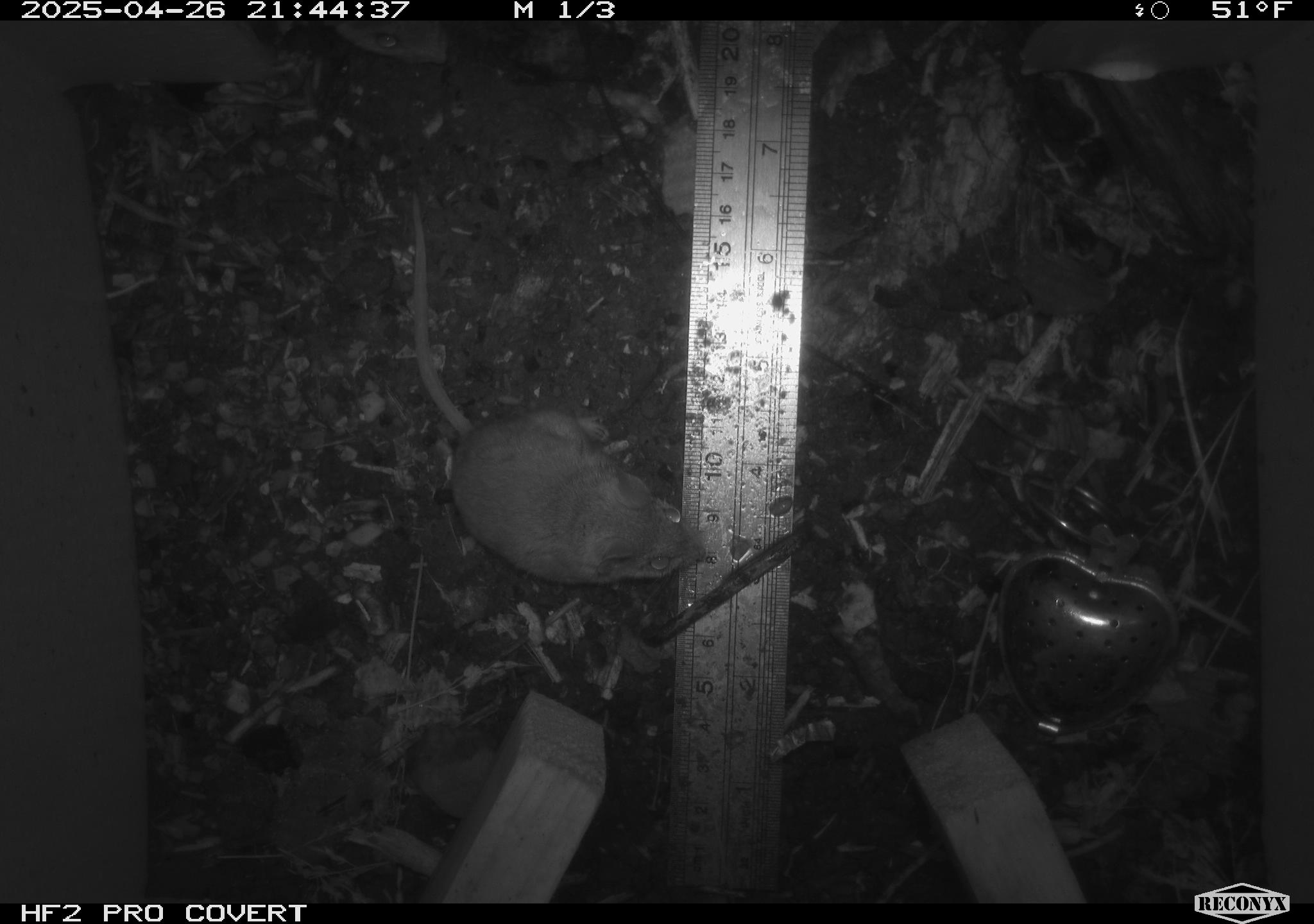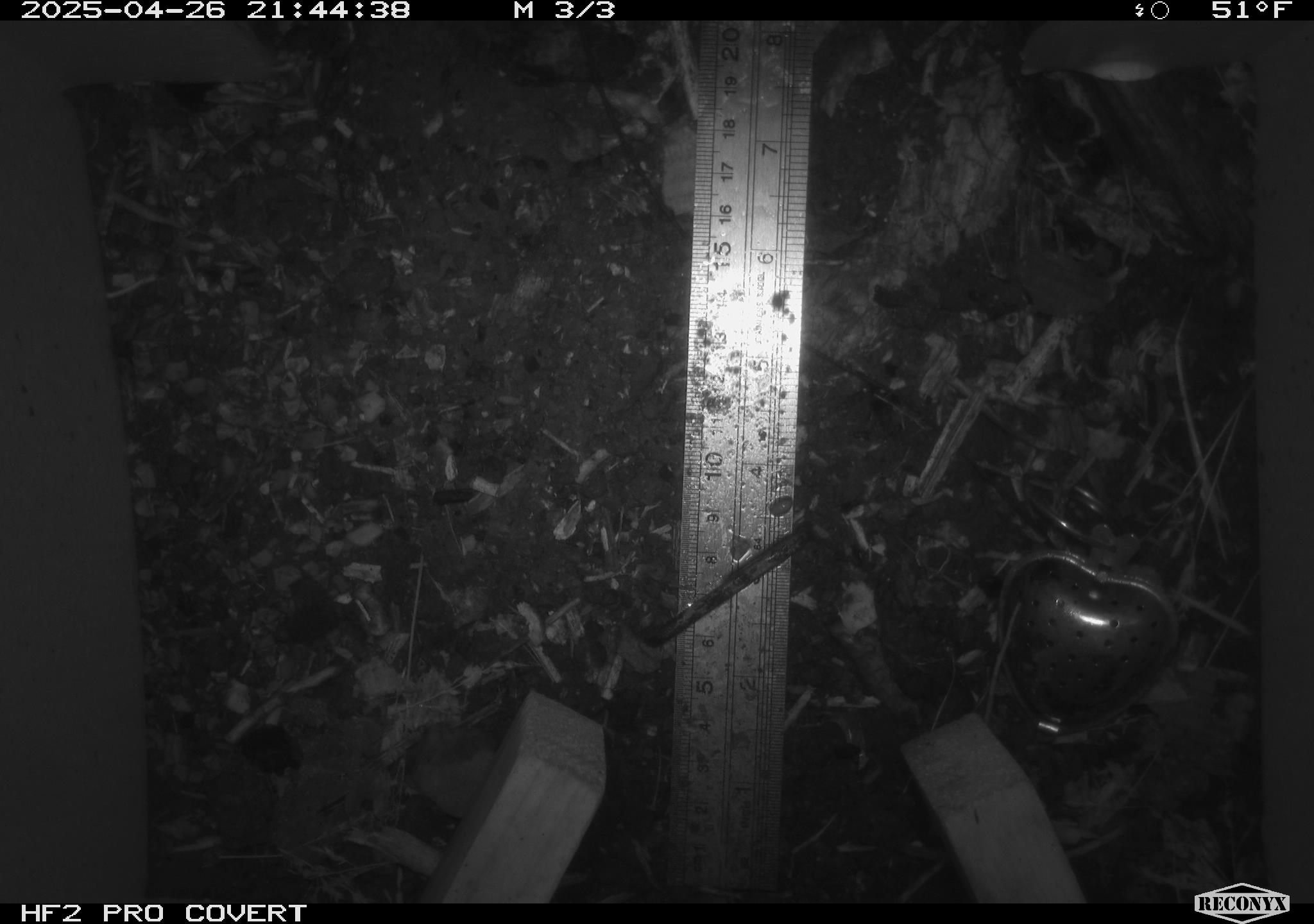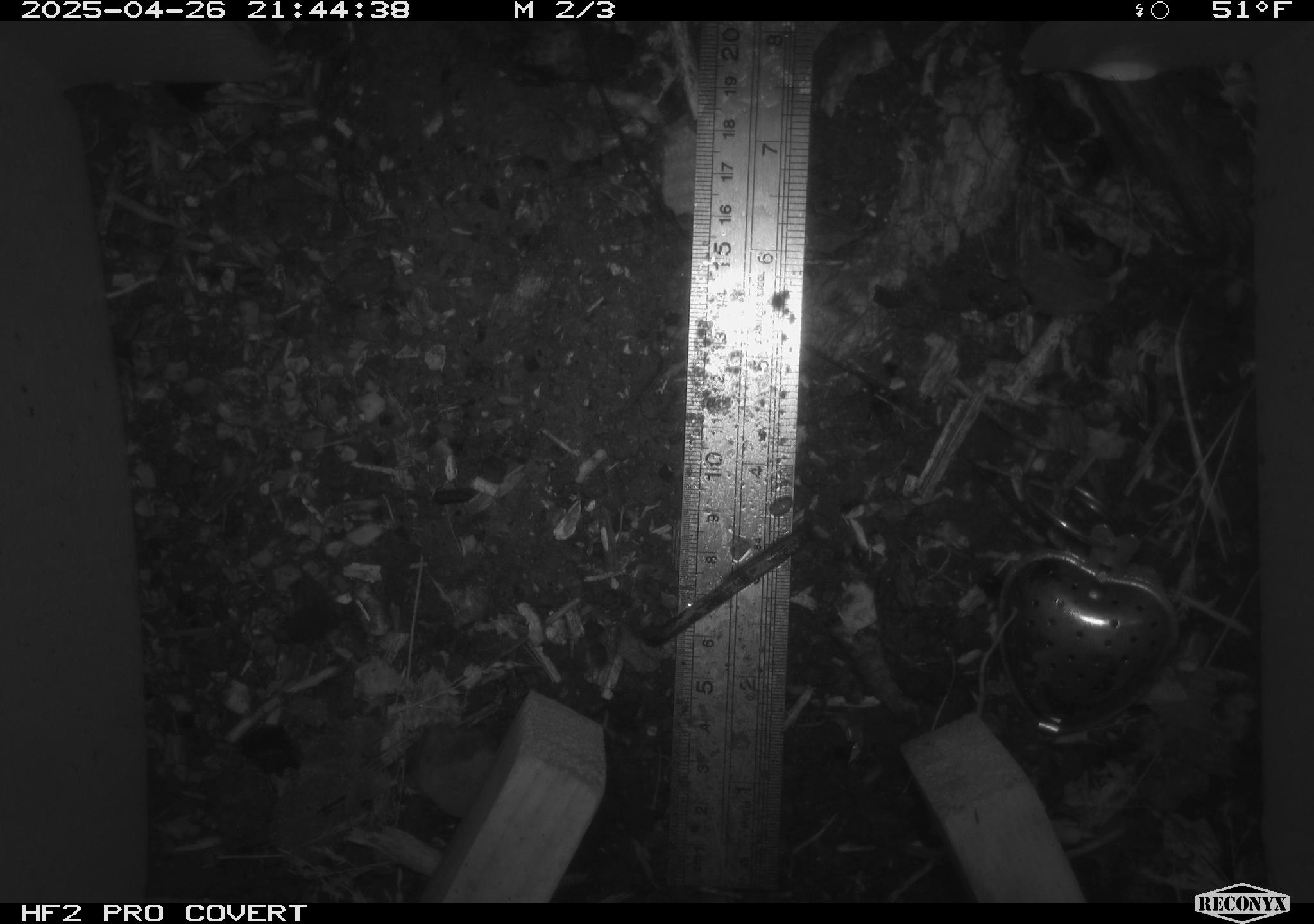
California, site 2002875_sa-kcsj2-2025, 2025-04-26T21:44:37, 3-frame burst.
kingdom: Animalia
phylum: Chordata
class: Mammalia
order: Rodentia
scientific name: Rodentia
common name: rodent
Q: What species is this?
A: Rodent (Rodentia).